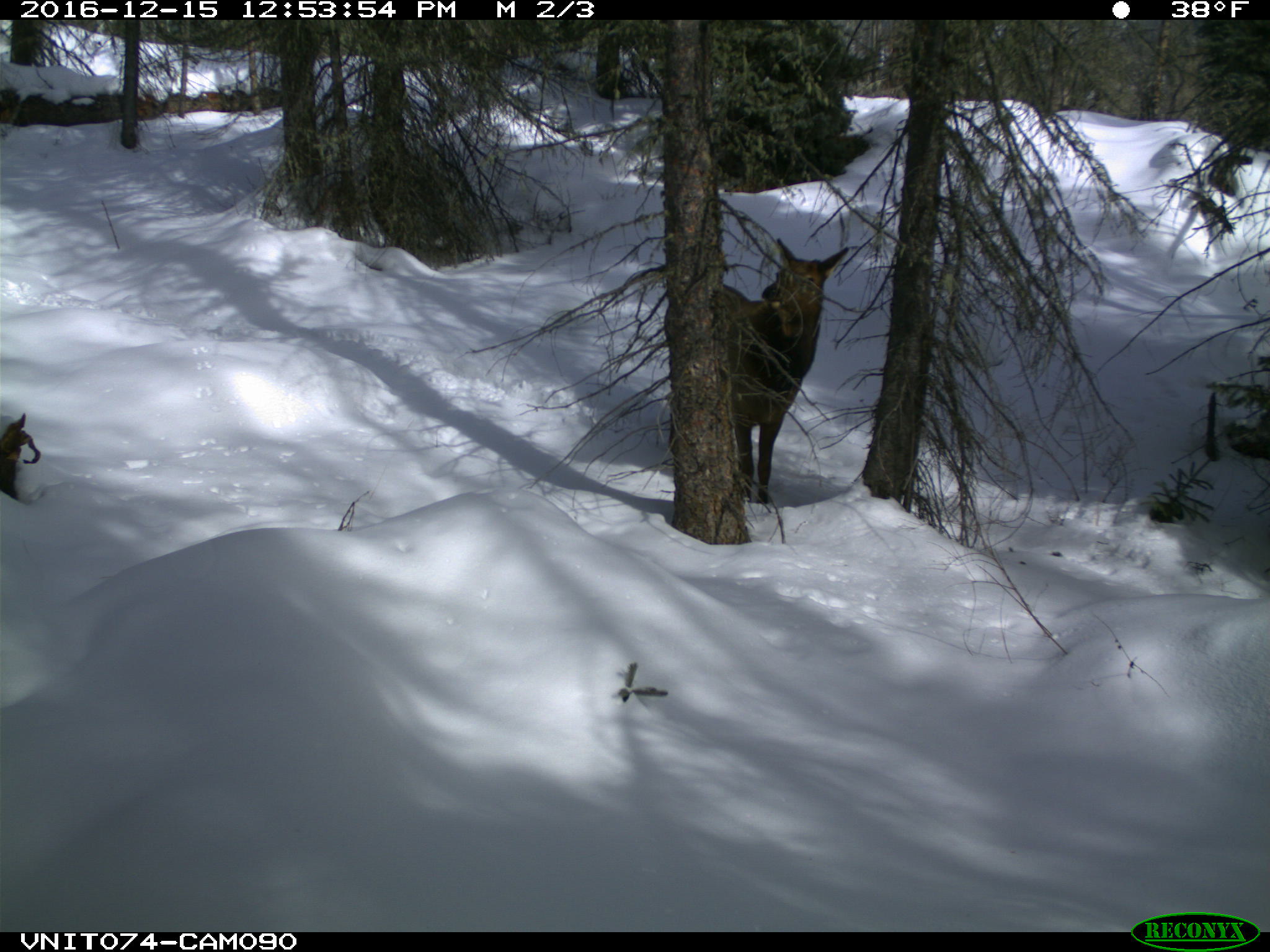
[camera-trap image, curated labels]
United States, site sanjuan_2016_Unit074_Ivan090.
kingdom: Animalia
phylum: Chordata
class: Mammalia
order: Artiodactyla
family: Cervidae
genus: Cervus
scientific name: Cervus elaphus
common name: red deer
Cervus elaphus (red deer).